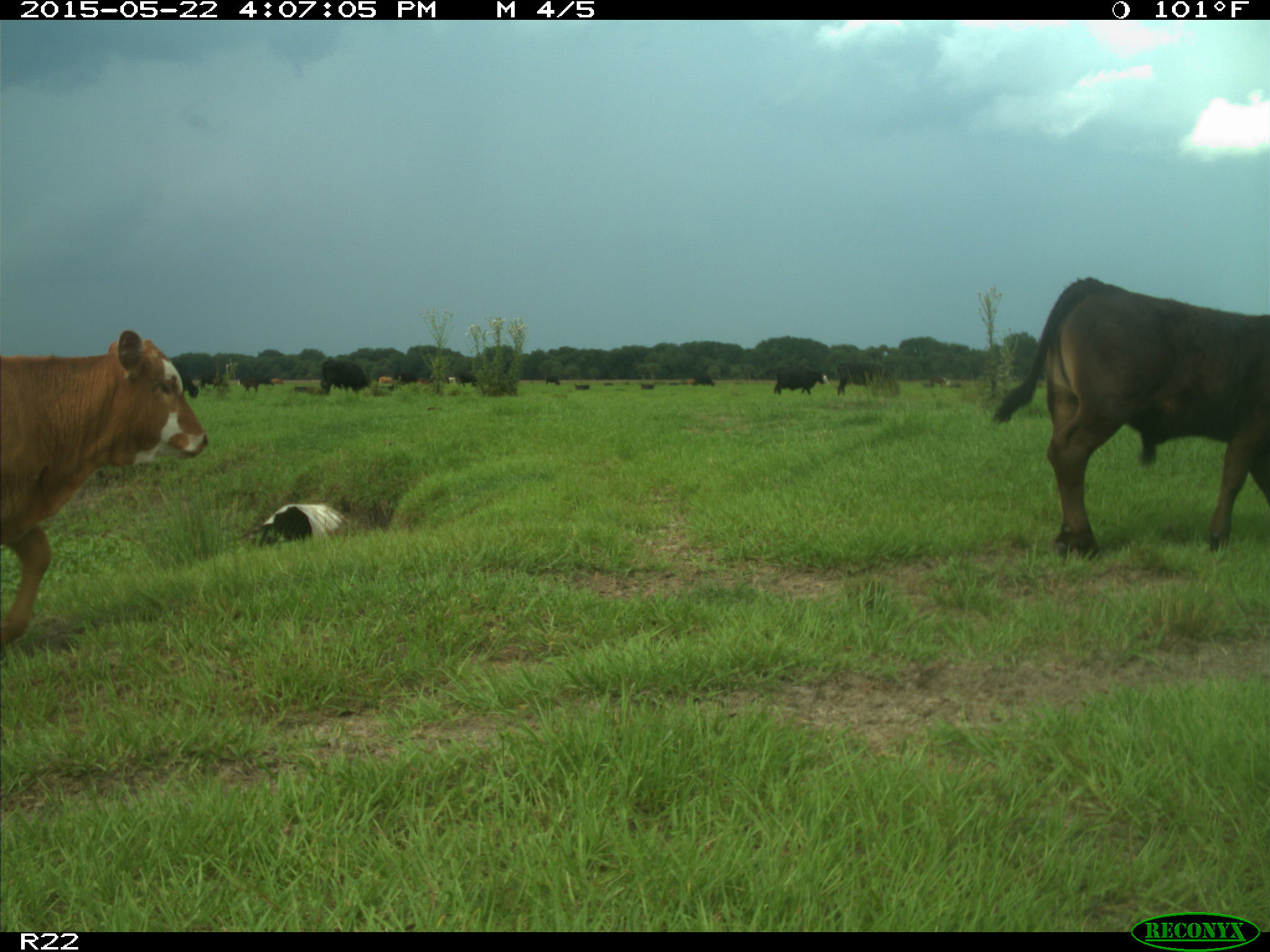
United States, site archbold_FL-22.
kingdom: Animalia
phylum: Chordata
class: Mammalia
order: Artiodactyla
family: Bovidae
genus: Bos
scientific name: Bos taurus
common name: domestic cow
Bos taurus (domestic cow).